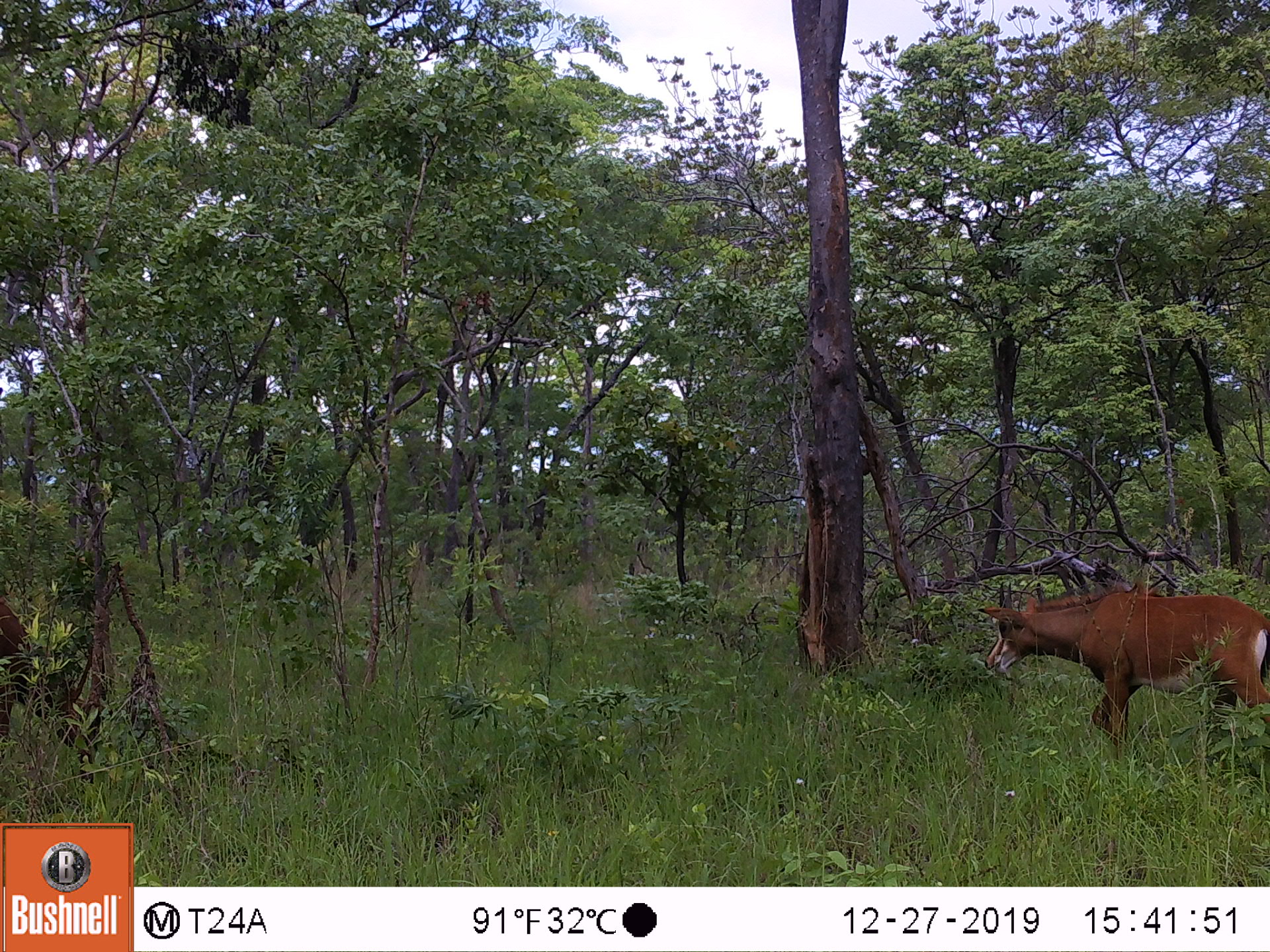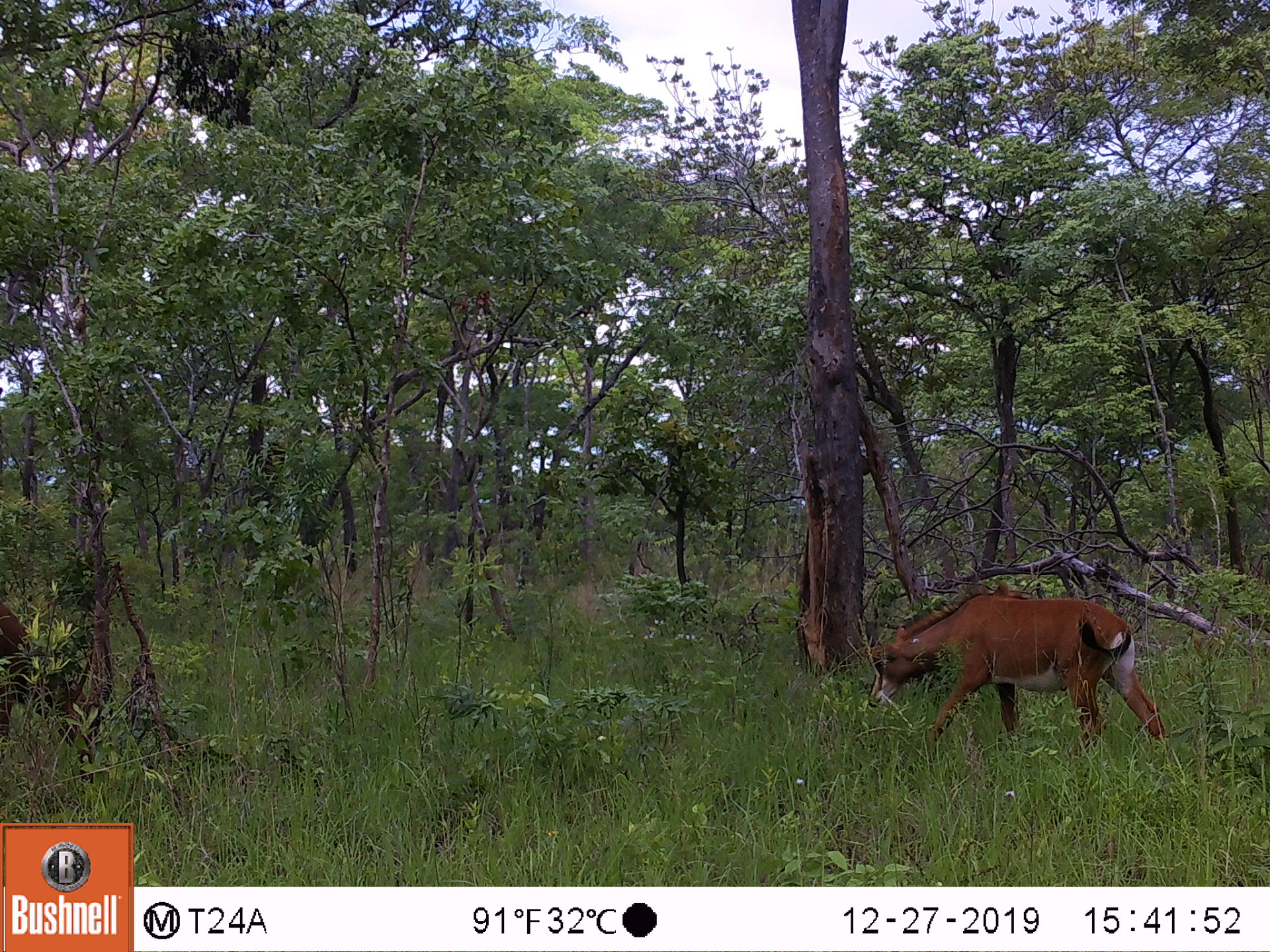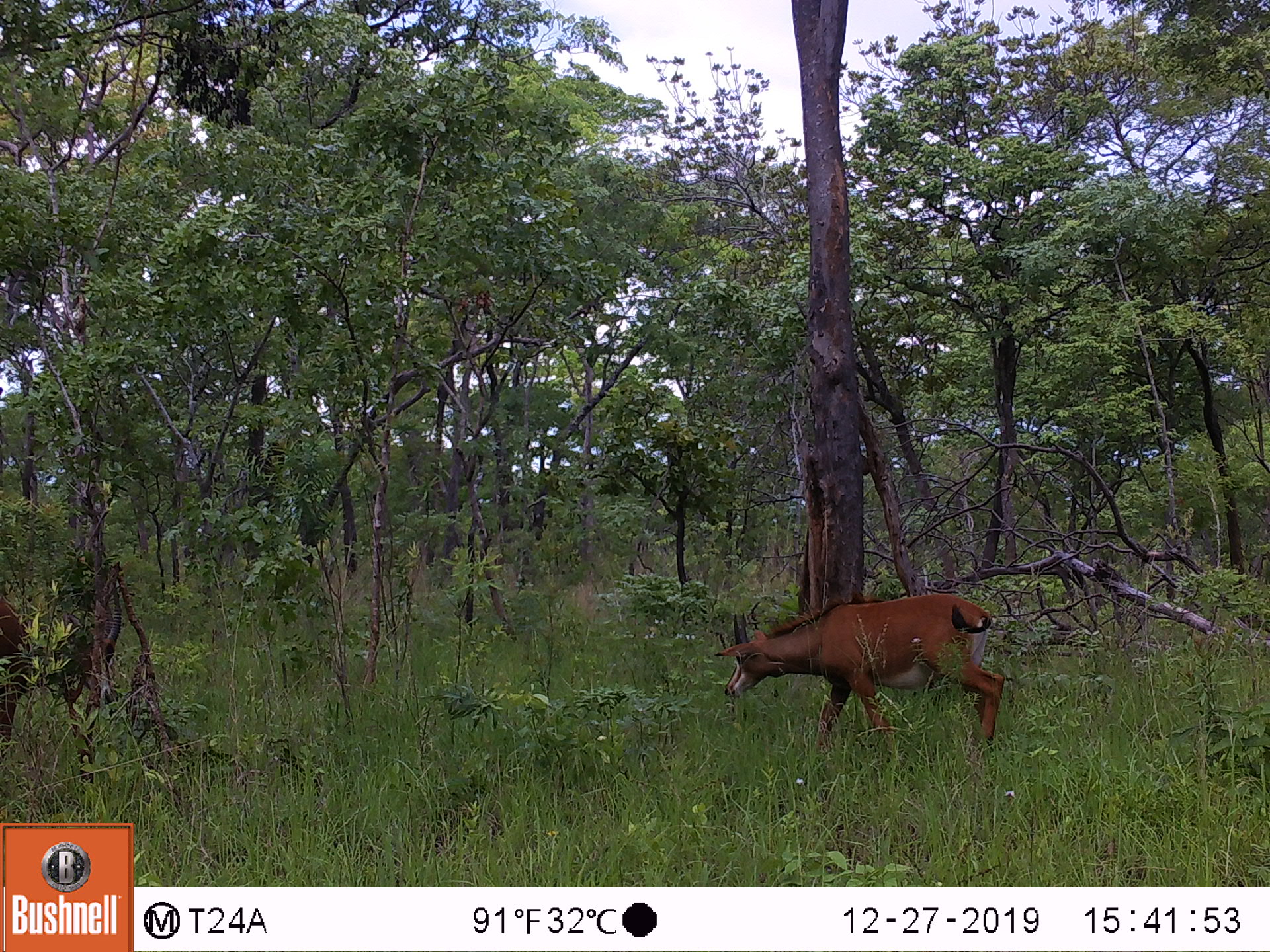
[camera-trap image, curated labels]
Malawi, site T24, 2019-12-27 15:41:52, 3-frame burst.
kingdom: Animalia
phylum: Chordata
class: Mammalia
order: Artiodactyla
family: Bovidae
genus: Hippotragus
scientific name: Hippotragus niger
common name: sable antelope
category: sable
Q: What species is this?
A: Sable (sable antelope) (Hippotragus niger).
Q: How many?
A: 2.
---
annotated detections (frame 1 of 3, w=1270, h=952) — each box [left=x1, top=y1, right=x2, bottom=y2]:
sable: [left=980, top=570, right=1266, bottom=777]; [left=0, top=611, right=104, bottom=772]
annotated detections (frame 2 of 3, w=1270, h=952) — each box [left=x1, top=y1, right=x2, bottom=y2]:
sable: [left=848, top=596, right=1182, bottom=752]; [left=0, top=611, right=110, bottom=762]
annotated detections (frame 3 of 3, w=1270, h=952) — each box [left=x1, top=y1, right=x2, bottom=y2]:
sable: [left=713, top=596, right=1010, bottom=756]; [left=0, top=581, right=131, bottom=747]